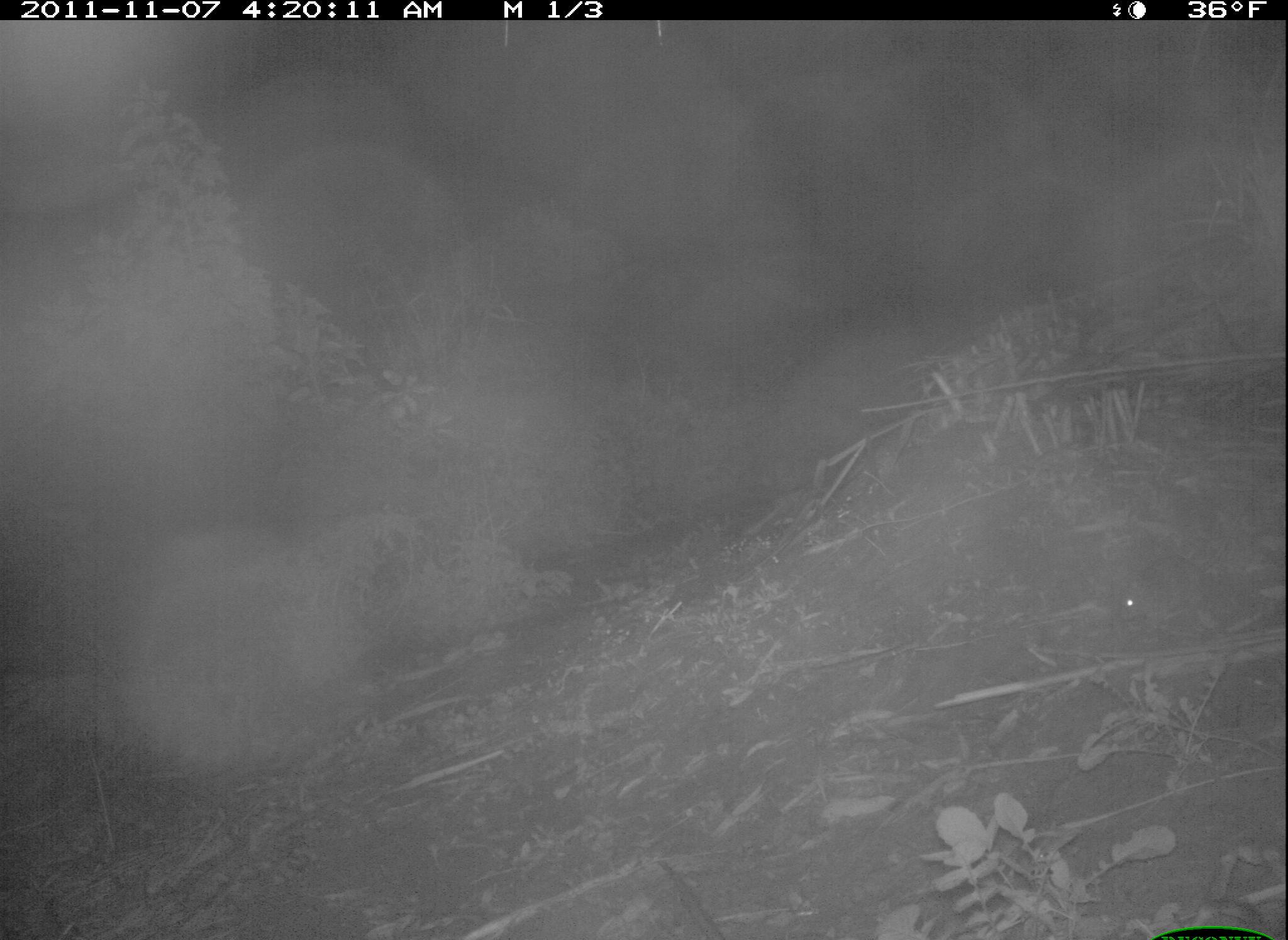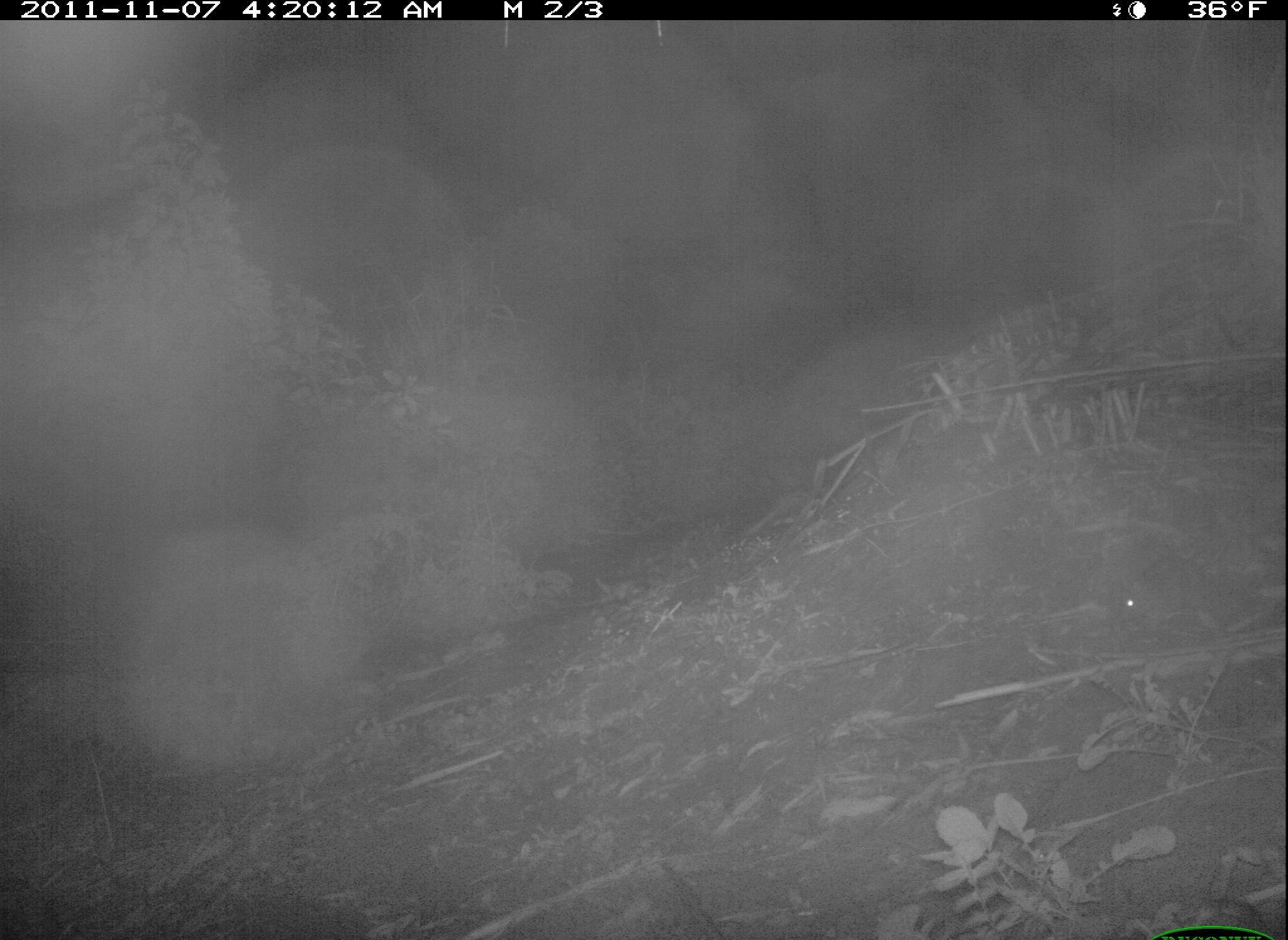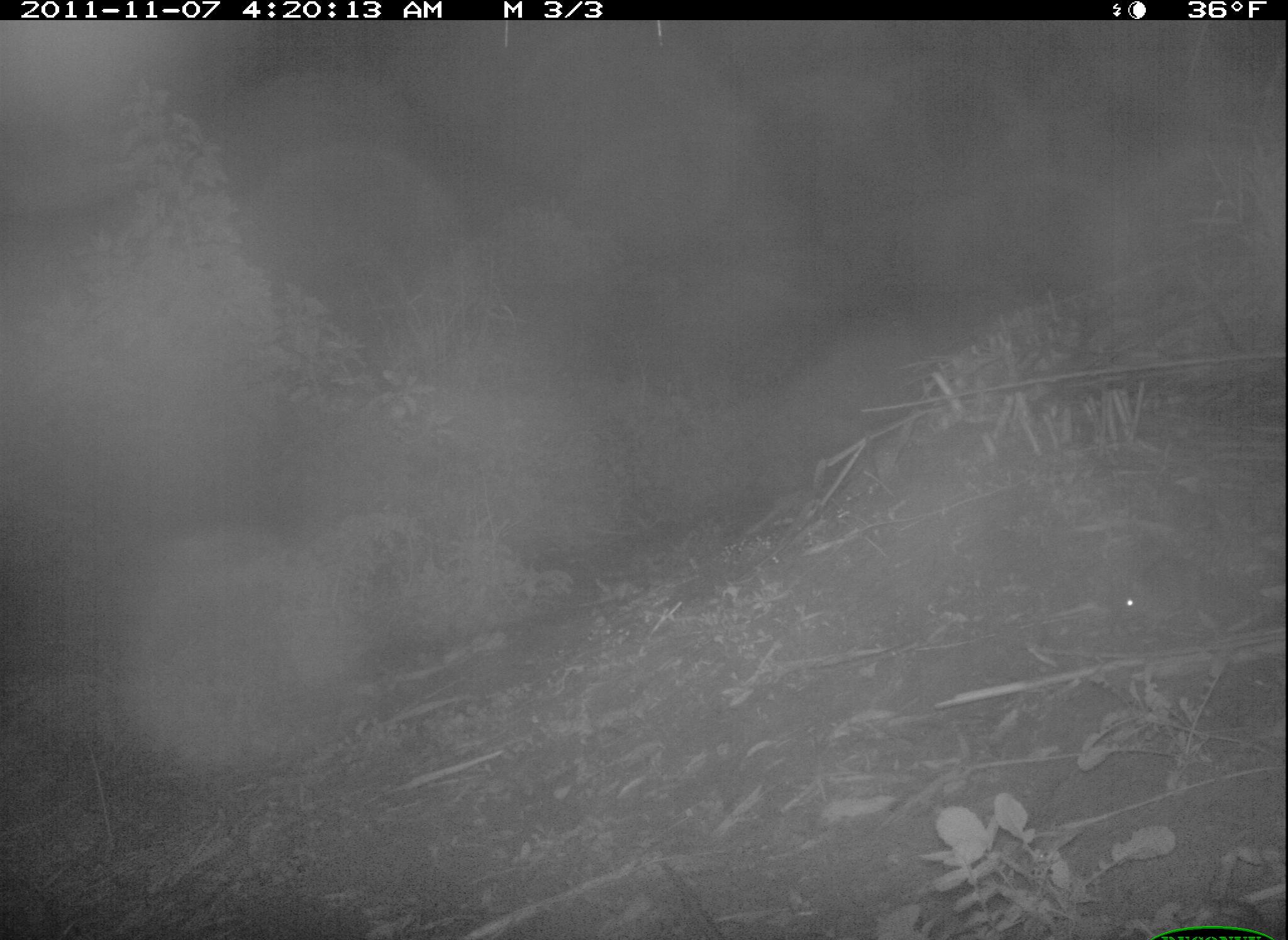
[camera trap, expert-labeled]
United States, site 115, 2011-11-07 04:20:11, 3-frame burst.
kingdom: Animalia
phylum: Chordata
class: Mammalia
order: Lagomorpha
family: Leporidae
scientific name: Leporidae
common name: rabbits and hares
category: rabbit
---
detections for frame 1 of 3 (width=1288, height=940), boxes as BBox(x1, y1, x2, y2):
rabbit: BBox(1110, 548, 1212, 635)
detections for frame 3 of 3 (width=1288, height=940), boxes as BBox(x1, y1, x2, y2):
rabbit: BBox(1116, 546, 1209, 630)